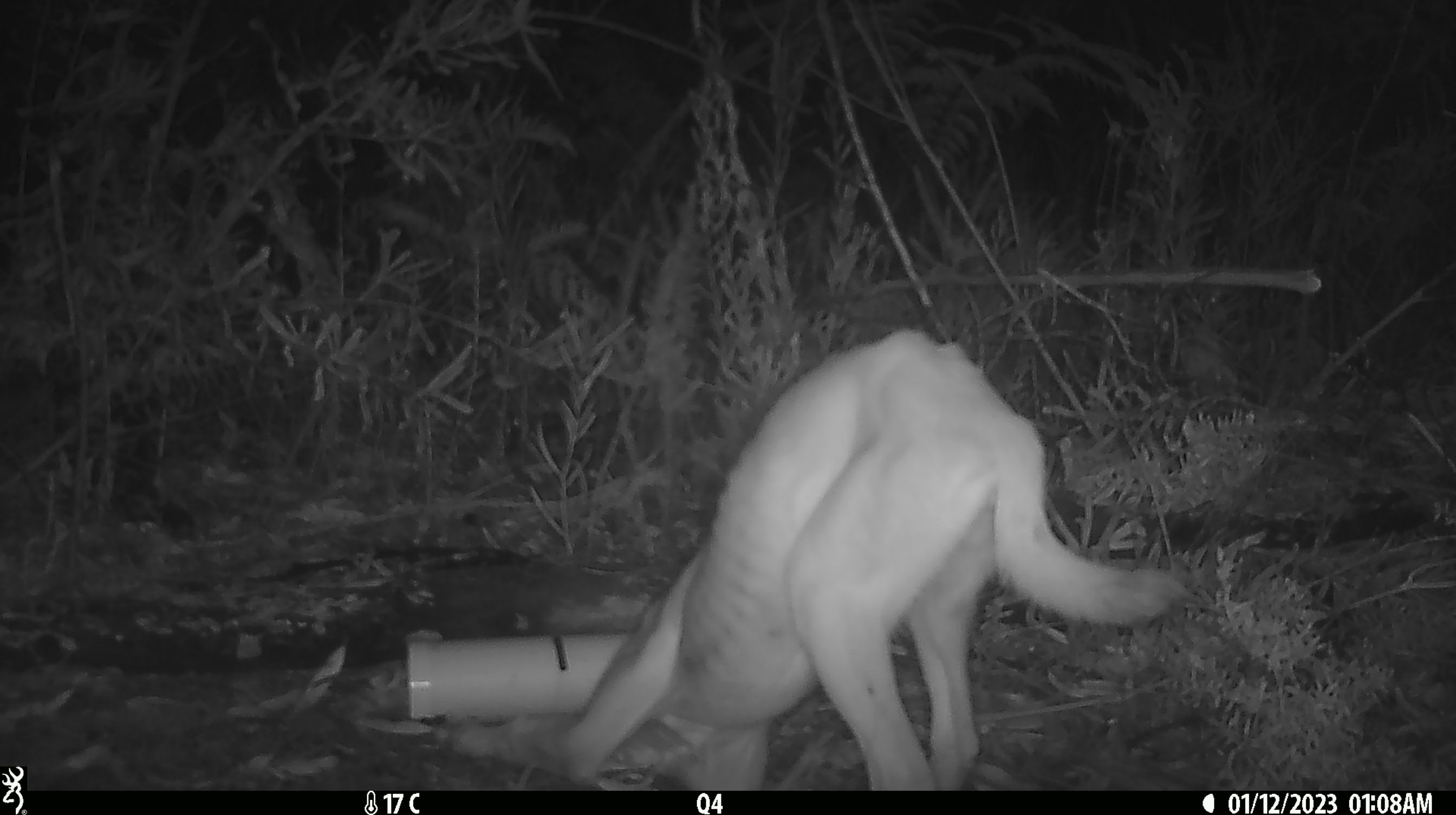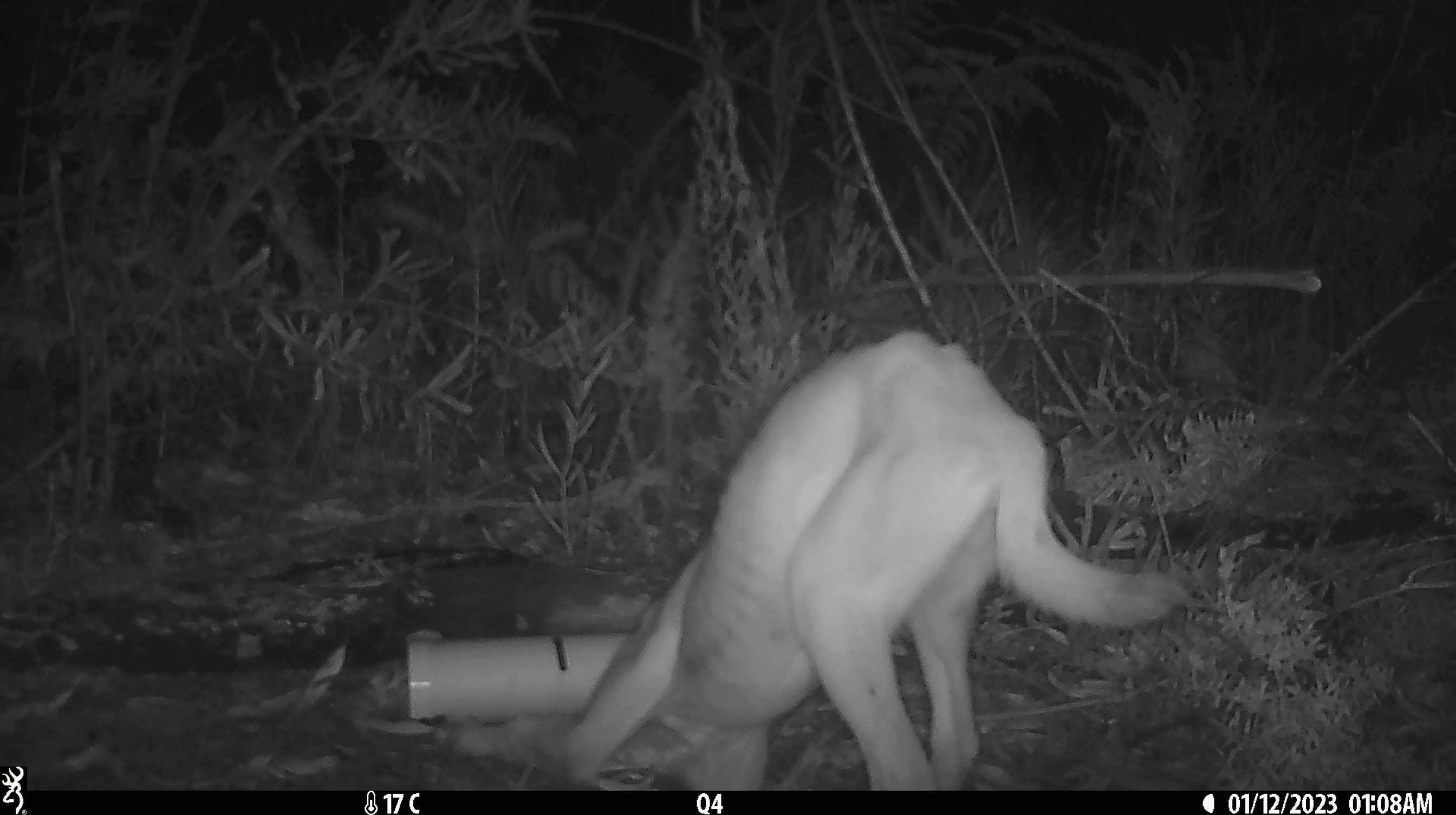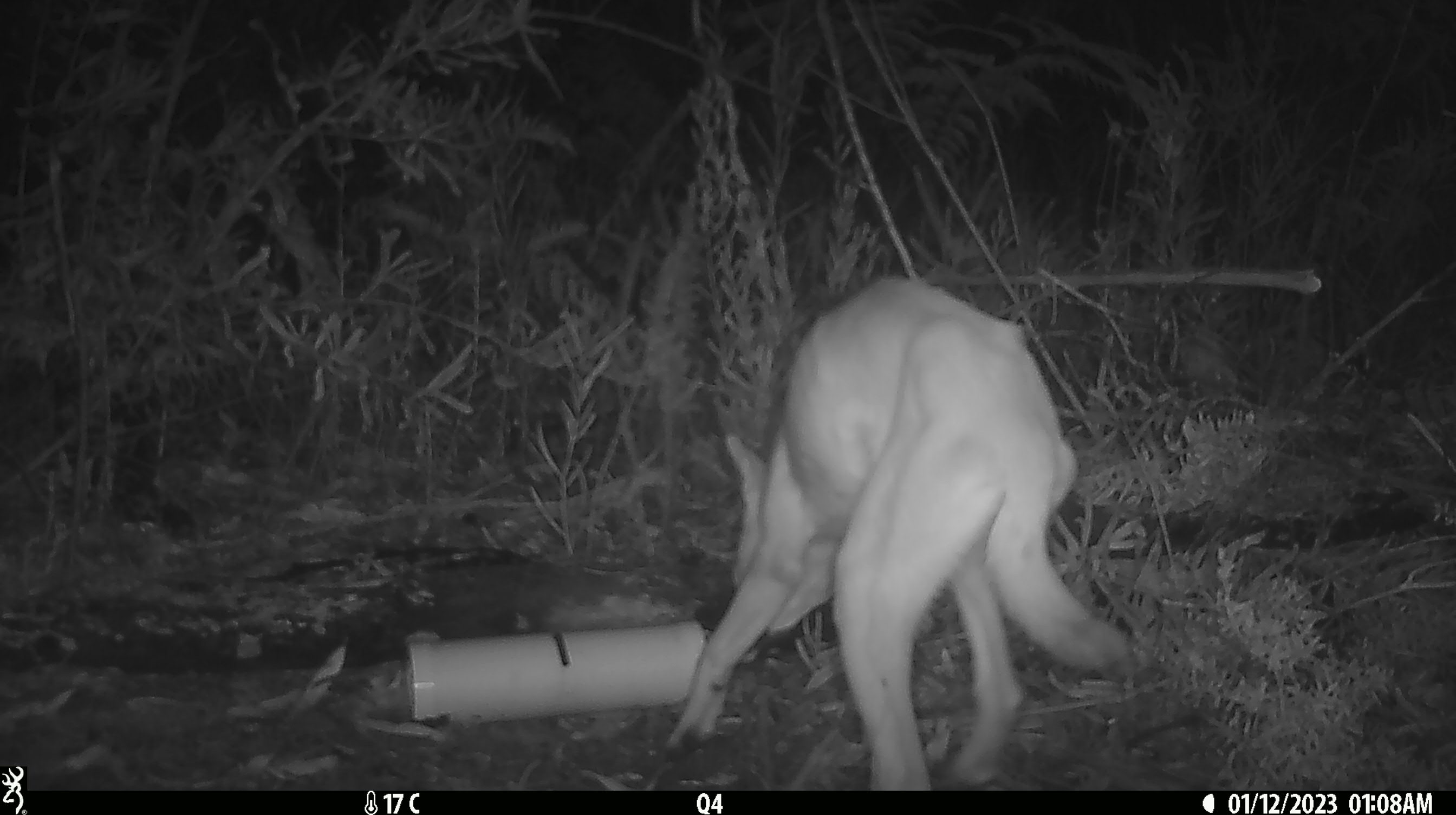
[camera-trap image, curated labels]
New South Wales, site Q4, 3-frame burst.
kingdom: Animalia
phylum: Chordata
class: Mammalia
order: Carnivora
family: Canidae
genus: Canis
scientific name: Canis familiaris dingo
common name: dingo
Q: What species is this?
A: Dingo (Canis familiaris dingo).